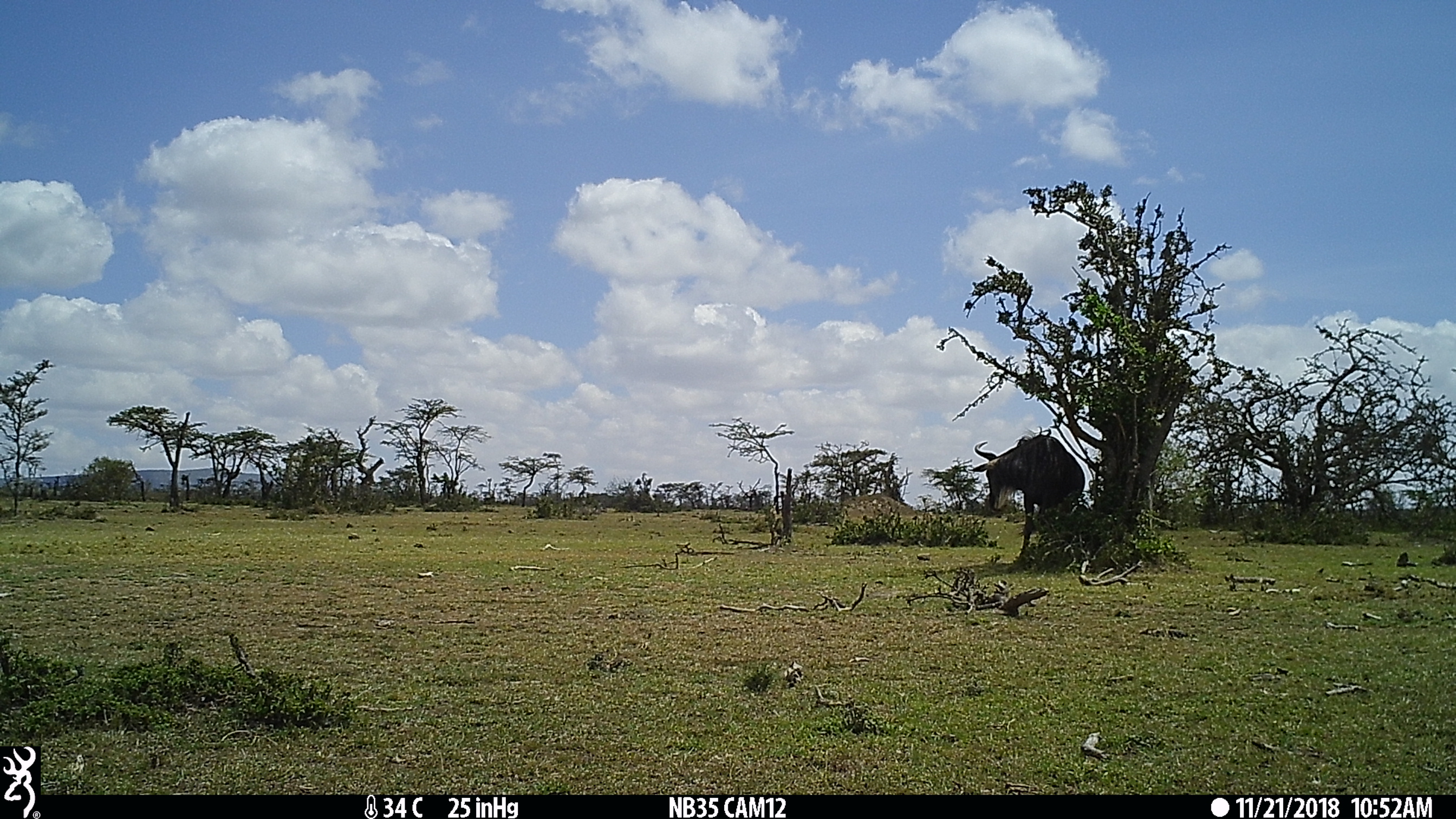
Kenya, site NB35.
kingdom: Animalia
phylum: Chordata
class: Mammalia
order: Artiodactyla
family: Bovidae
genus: Connochaetes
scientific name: Connochaetes taurinus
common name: blue wildebeest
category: wildebeest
Wildebeest (blue wildebeest) (Connochaetes taurinus).